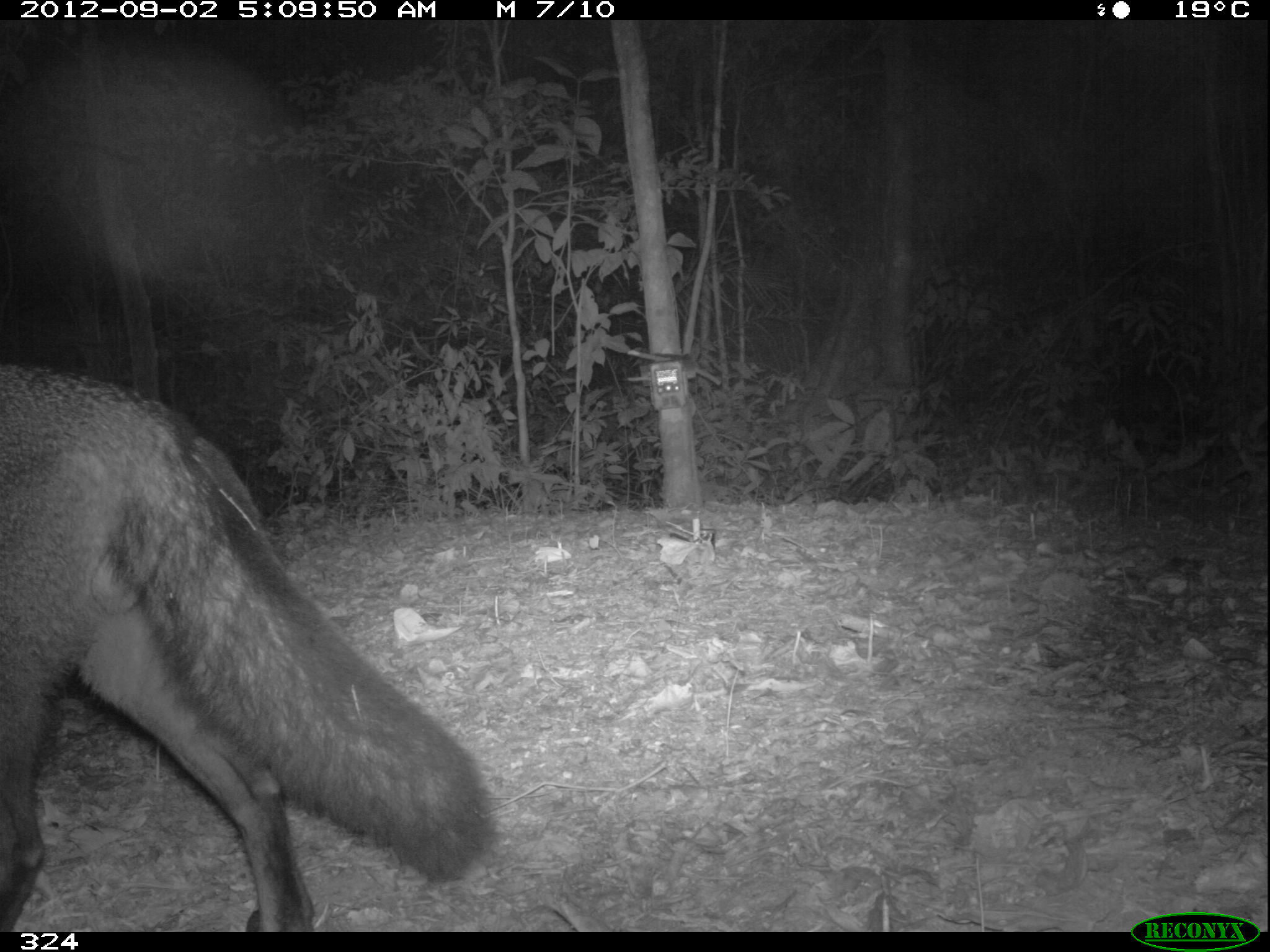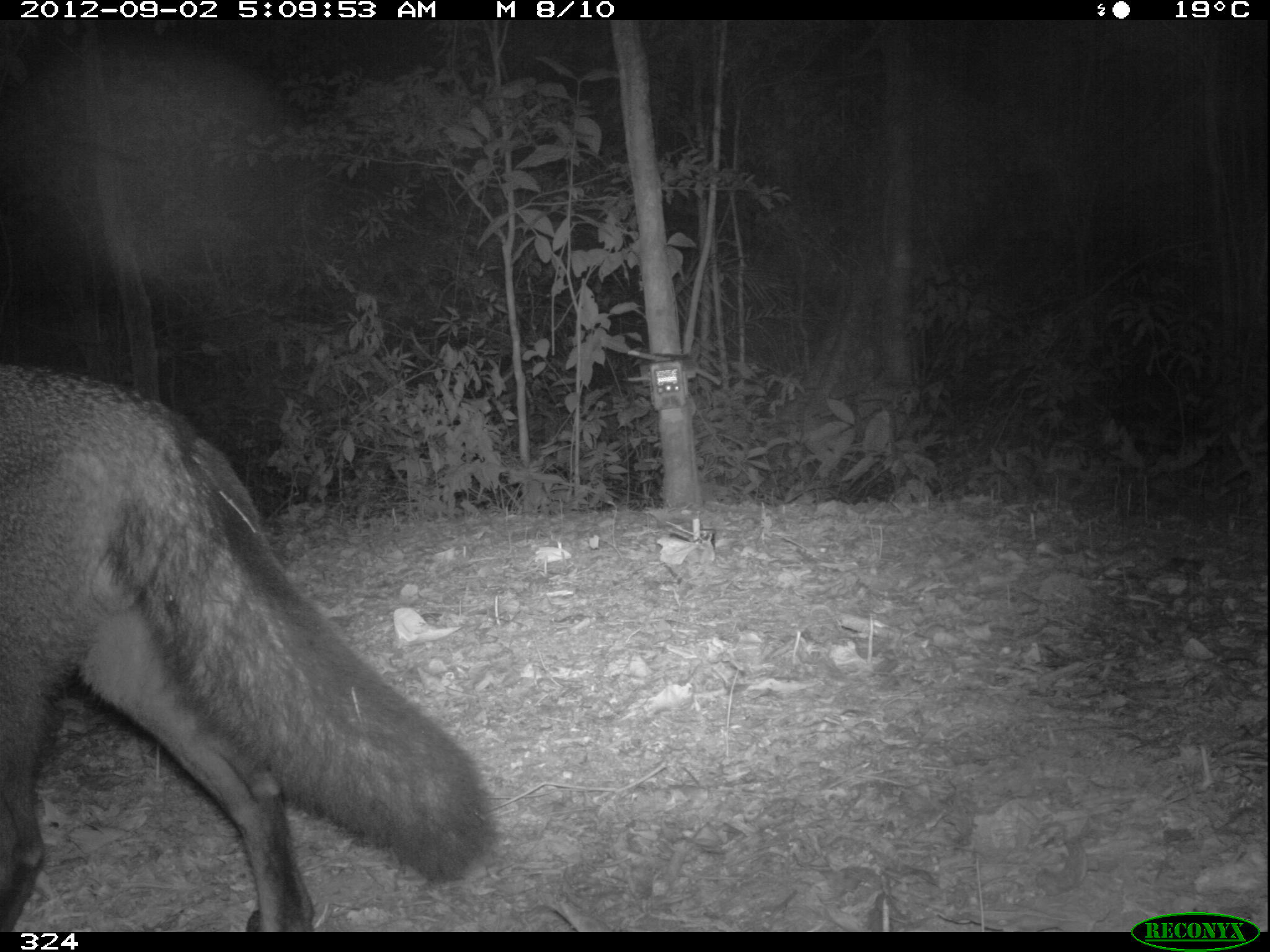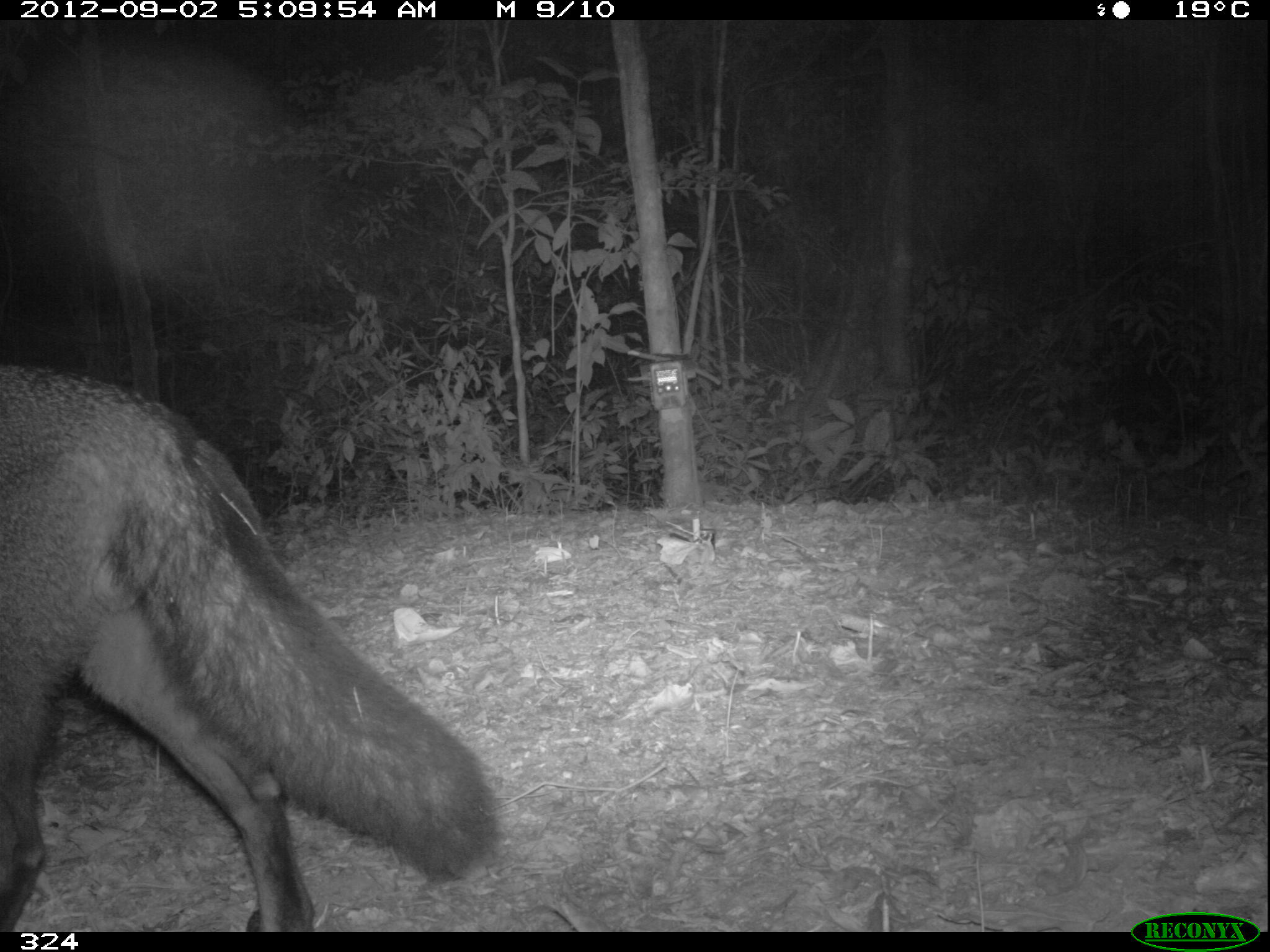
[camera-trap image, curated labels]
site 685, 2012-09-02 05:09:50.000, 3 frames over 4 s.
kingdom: Animalia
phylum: Chordata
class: Mammalia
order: Carnivora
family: Canidae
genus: Atelocynus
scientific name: Atelocynus microtis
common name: short-eared dog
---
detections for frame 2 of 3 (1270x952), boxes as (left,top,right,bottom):
atelocynus microtis: (0,363,496,932)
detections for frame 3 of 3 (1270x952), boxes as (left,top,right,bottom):
atelocynus microtis: (0,364,495,932)